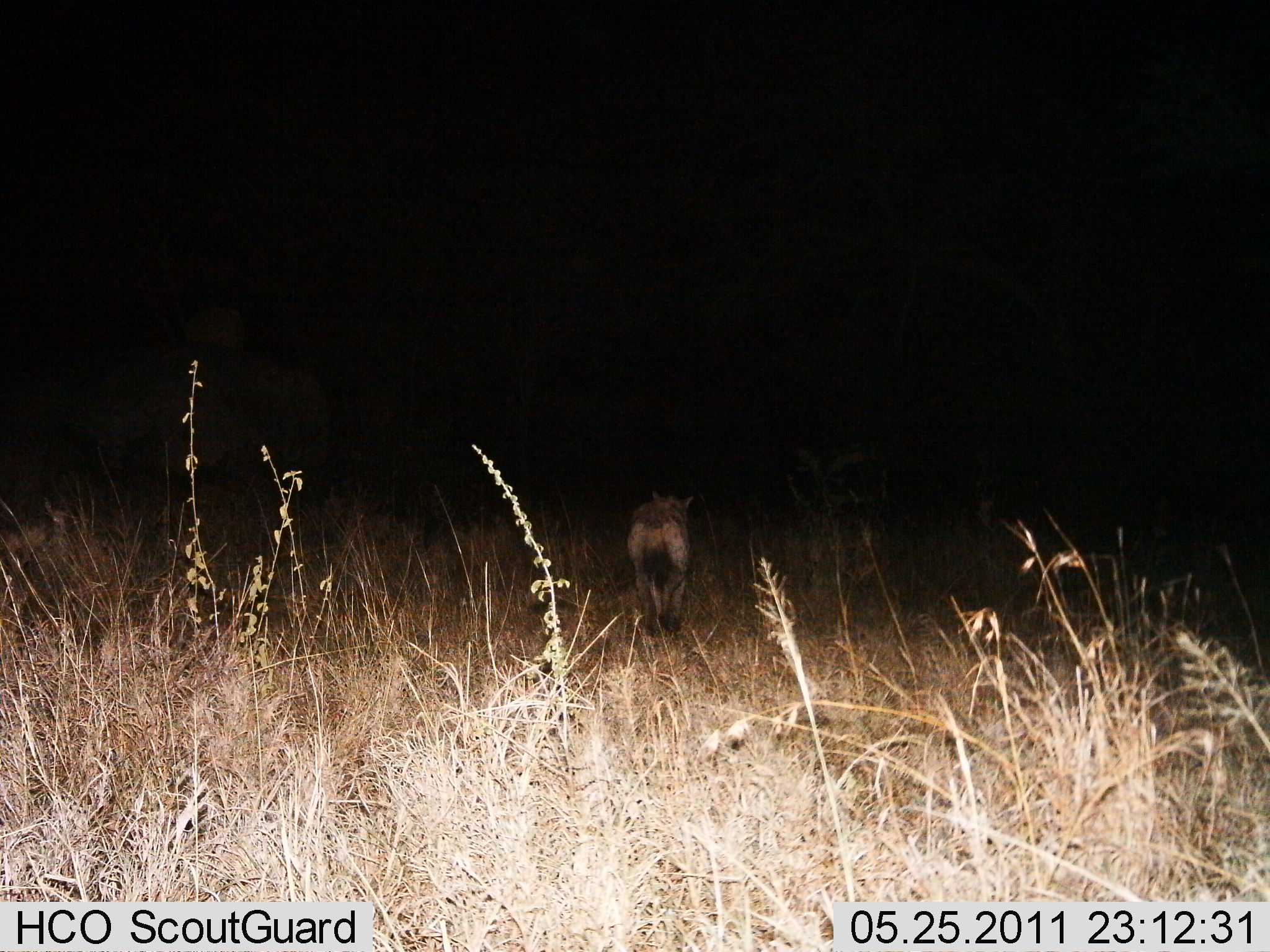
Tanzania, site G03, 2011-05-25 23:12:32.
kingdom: Animalia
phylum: Chordata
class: Mammalia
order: Carnivora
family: Hyaenidae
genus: Crocuta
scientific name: Crocuta crocuta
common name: spotted hyena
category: hyenaspotted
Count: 1.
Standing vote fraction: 20%.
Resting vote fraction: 0%.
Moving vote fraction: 80%.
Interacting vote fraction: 0%.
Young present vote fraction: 0%.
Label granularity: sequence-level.